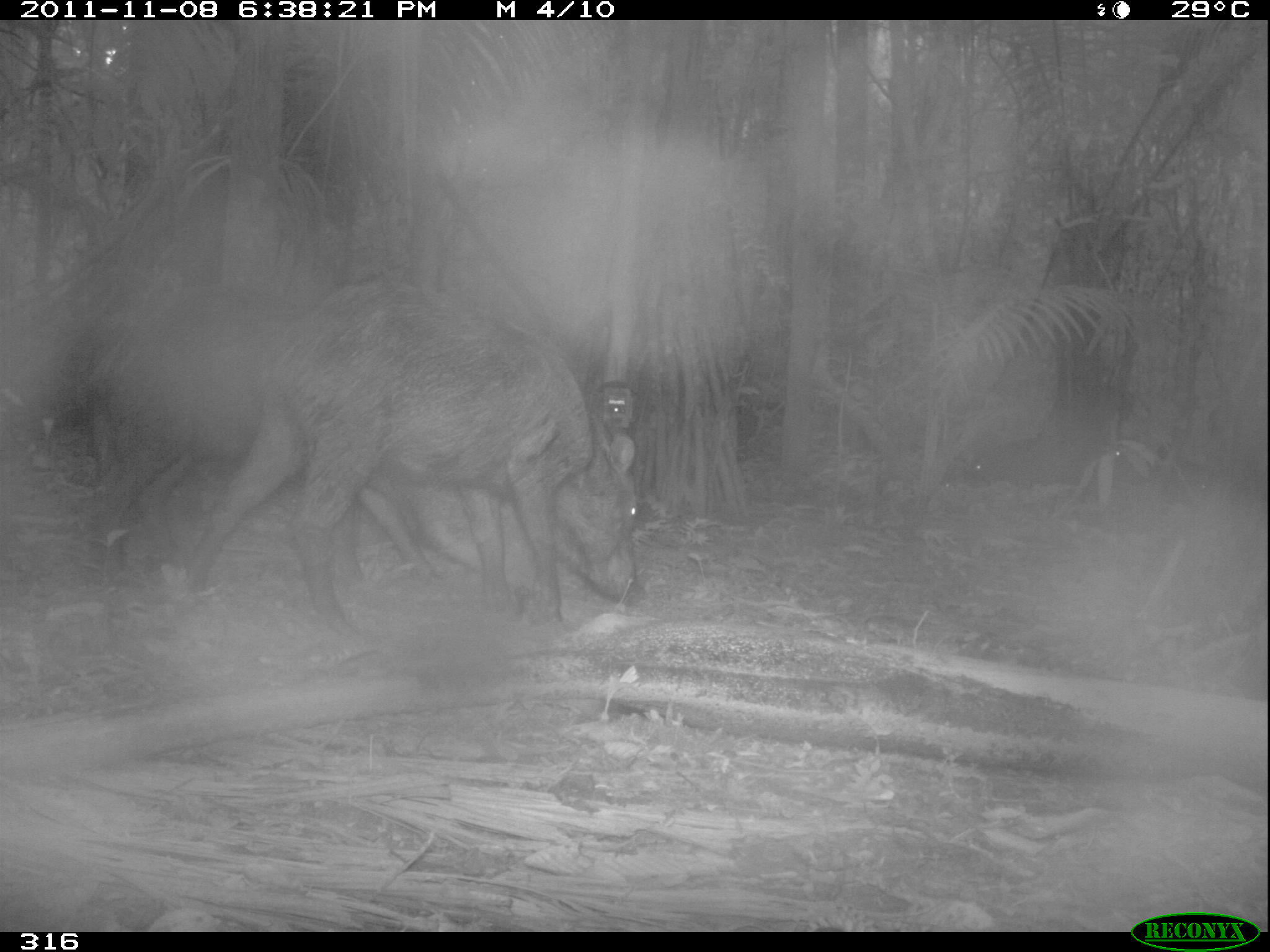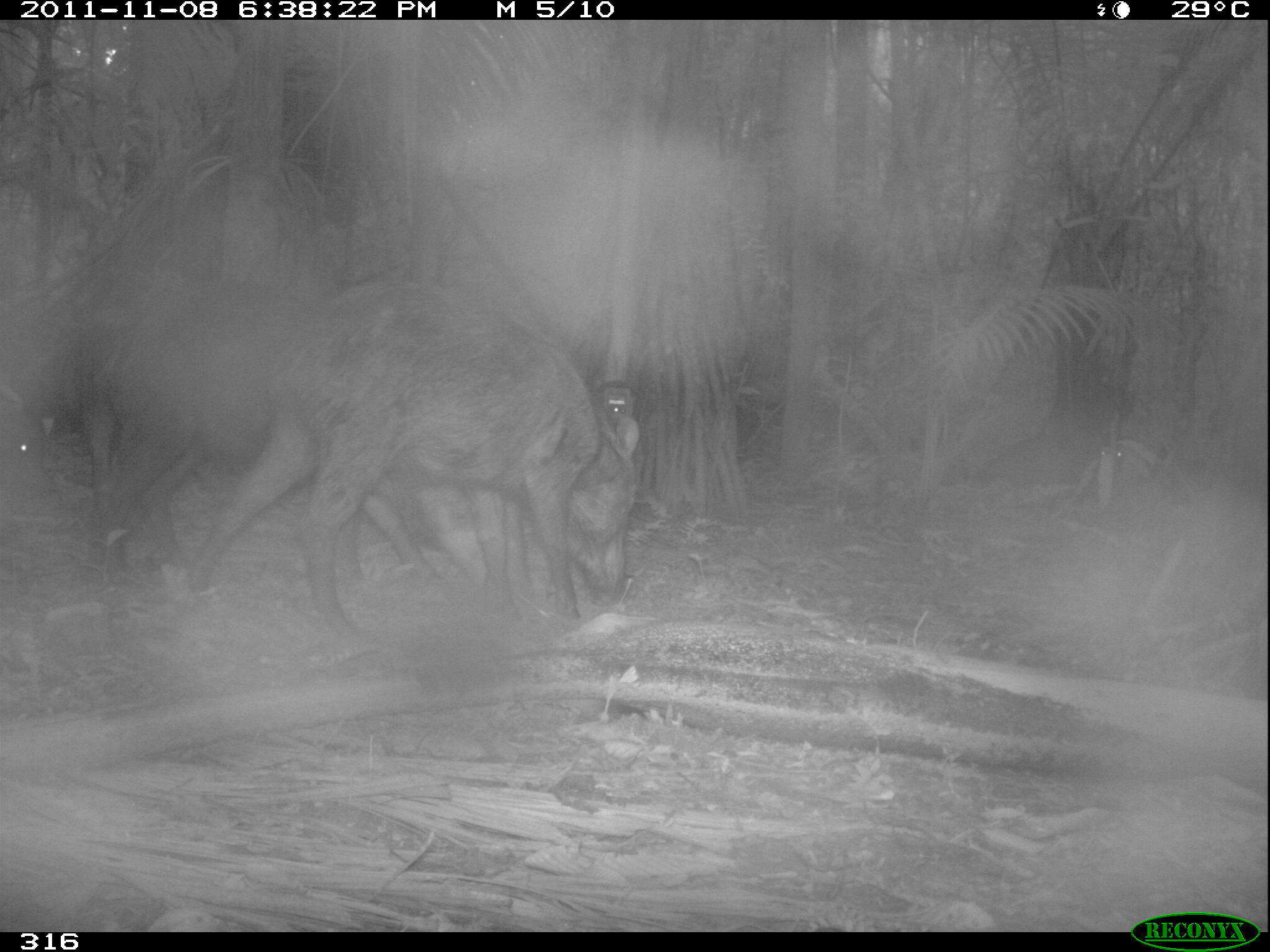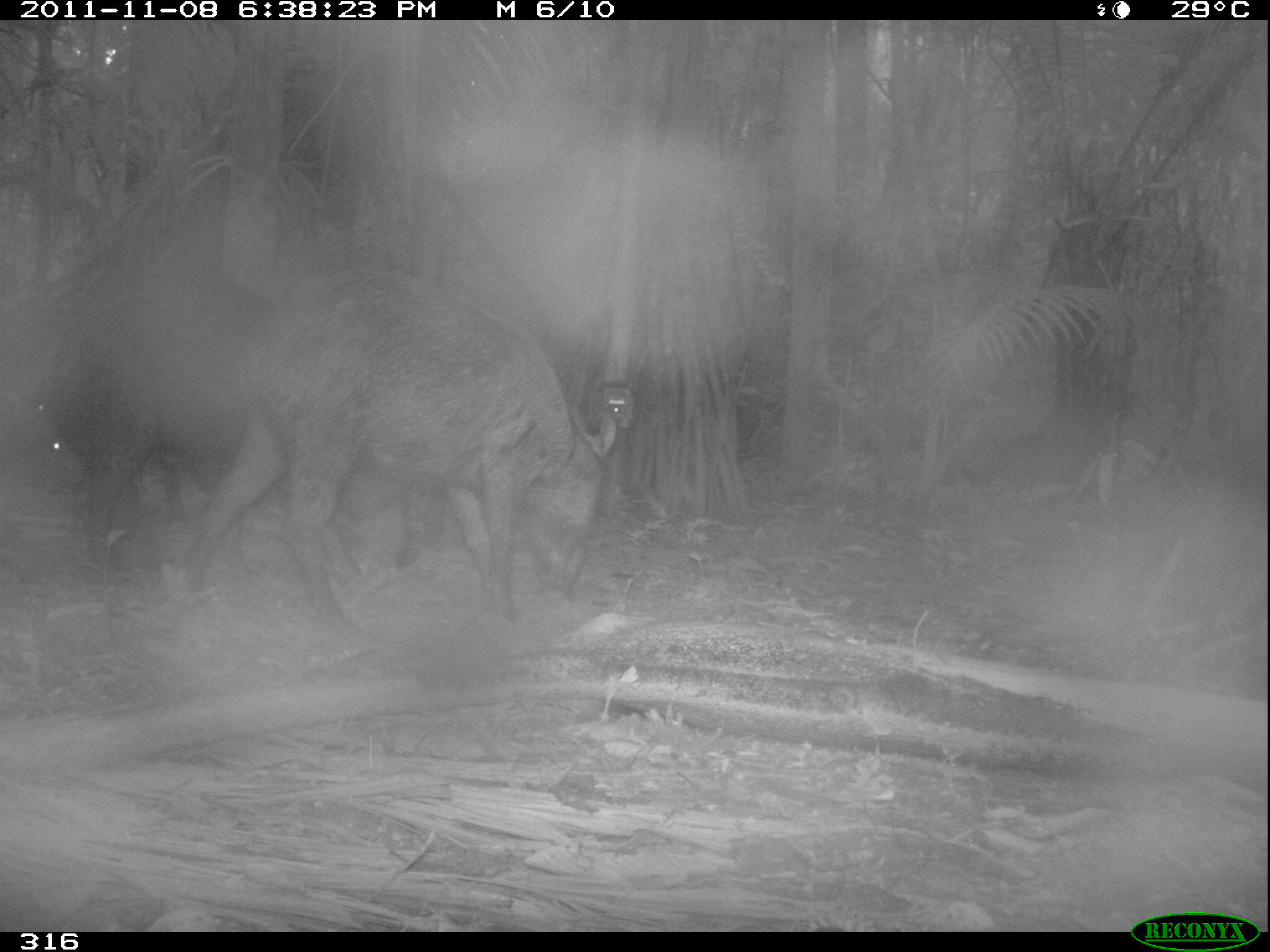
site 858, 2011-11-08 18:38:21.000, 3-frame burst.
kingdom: Animalia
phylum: Chordata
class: Mammalia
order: Artiodactyla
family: Tayassuidae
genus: Tayassu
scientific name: Tayassu pecari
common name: white-lipped peccary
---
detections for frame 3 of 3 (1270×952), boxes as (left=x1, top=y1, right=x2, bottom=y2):
tayassu pecari: (left=171, top=265, right=619, bottom=635); (left=34, top=265, right=430, bottom=599); (left=2, top=378, right=89, bottom=496)